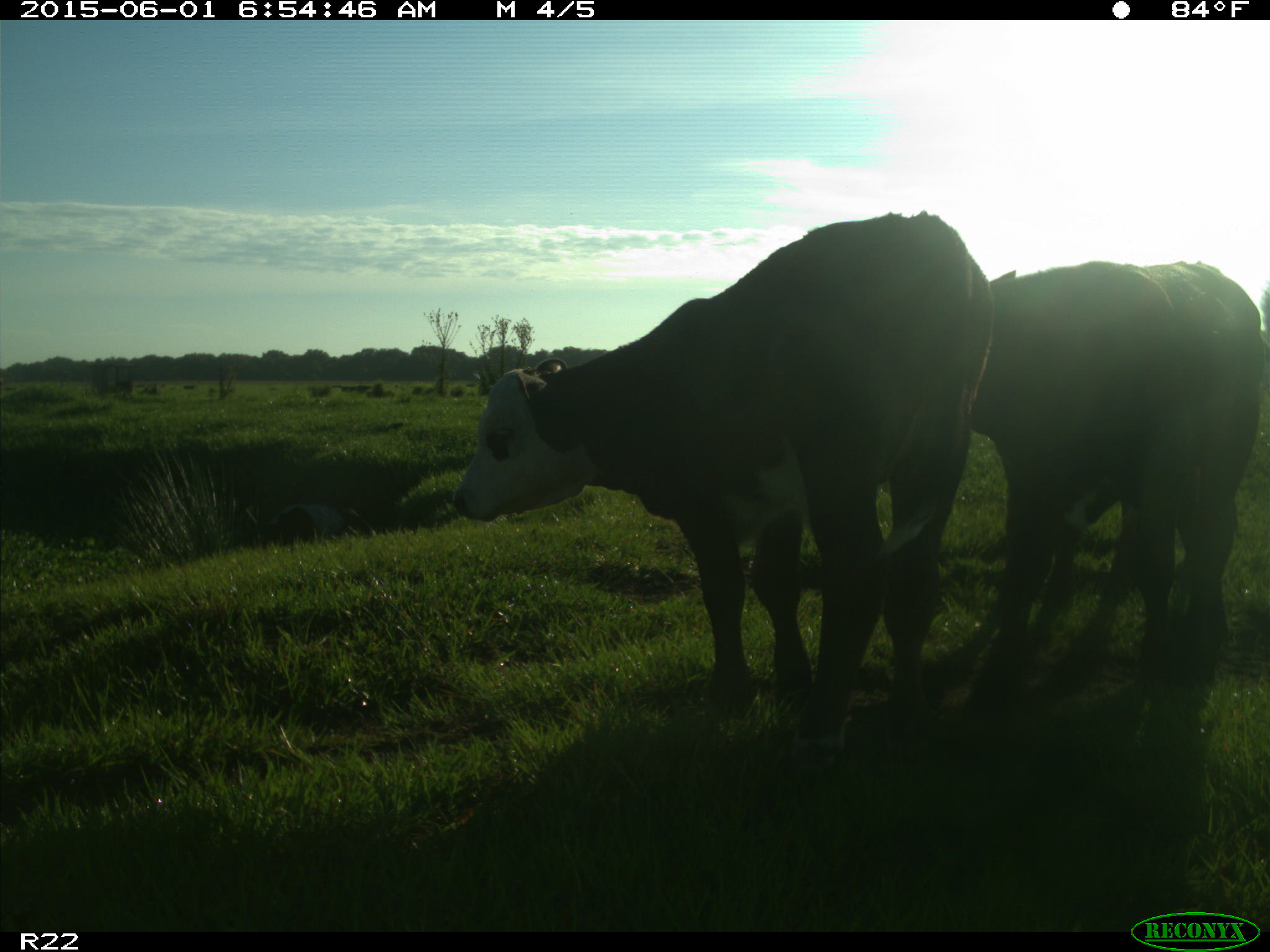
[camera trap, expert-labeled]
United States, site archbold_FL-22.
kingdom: Animalia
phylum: Chordata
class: Mammalia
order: Artiodactyla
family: Bovidae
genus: Bos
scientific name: Bos taurus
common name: domestic cow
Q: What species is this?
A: Bos taurus (domestic cow).